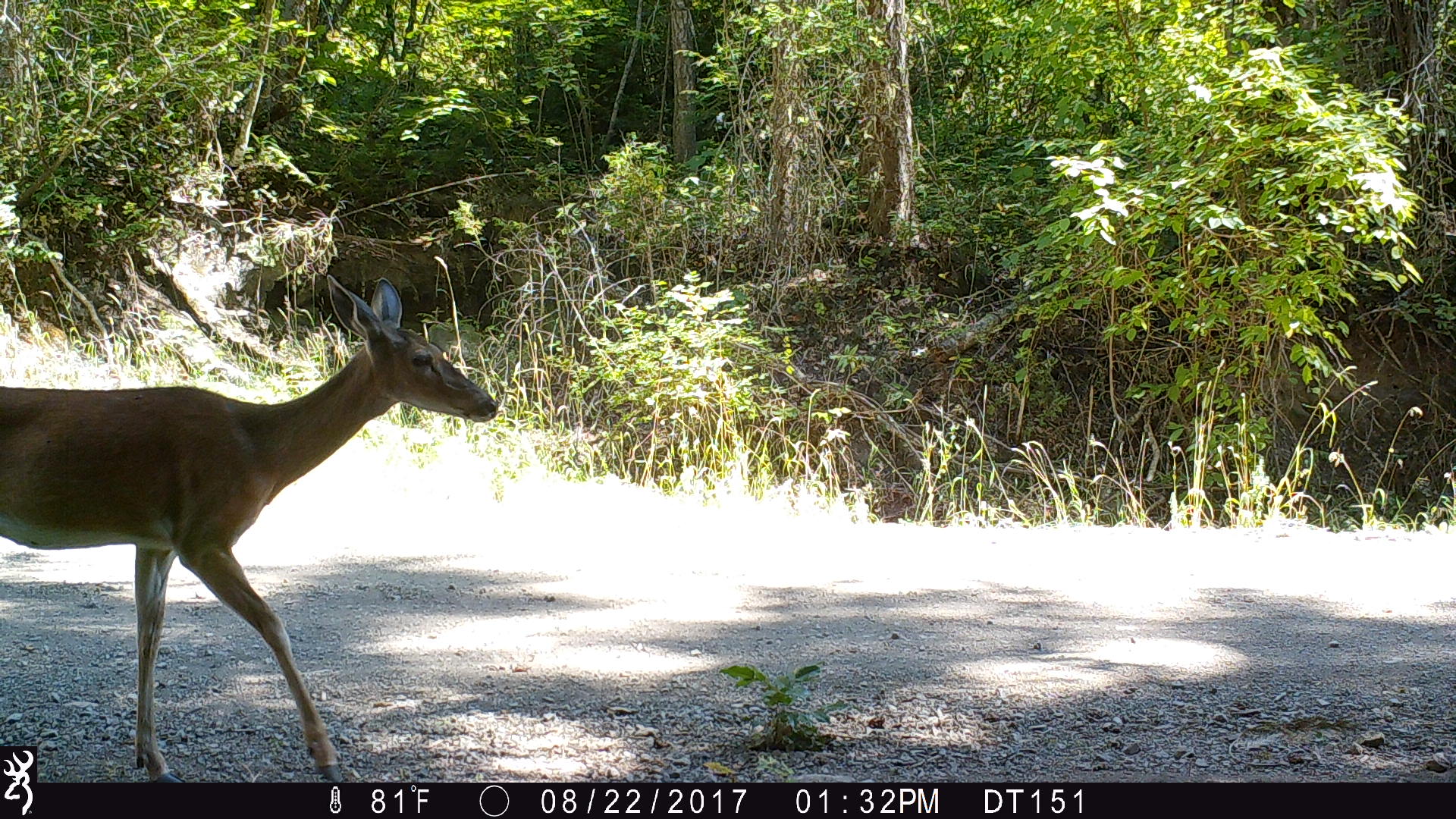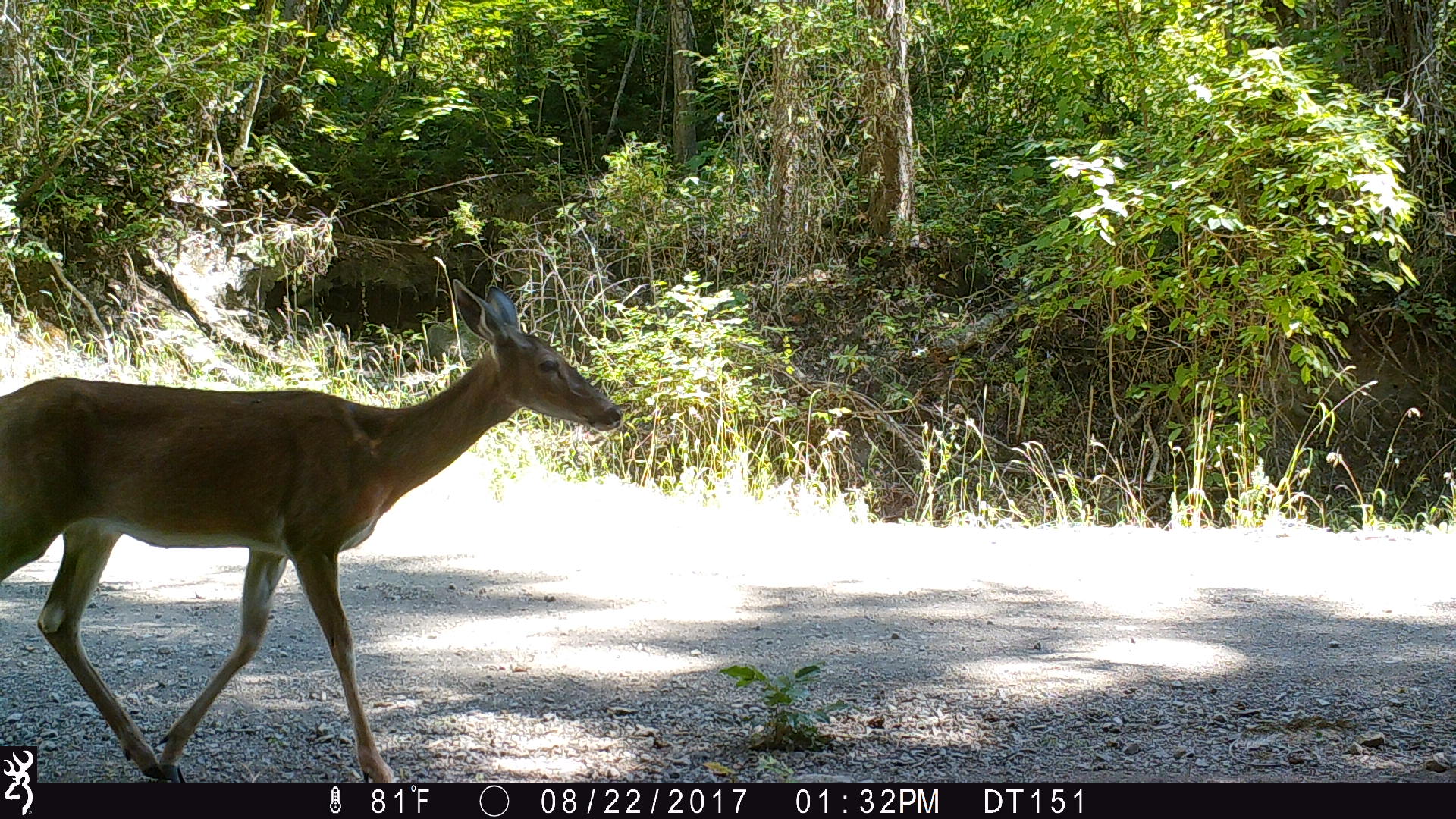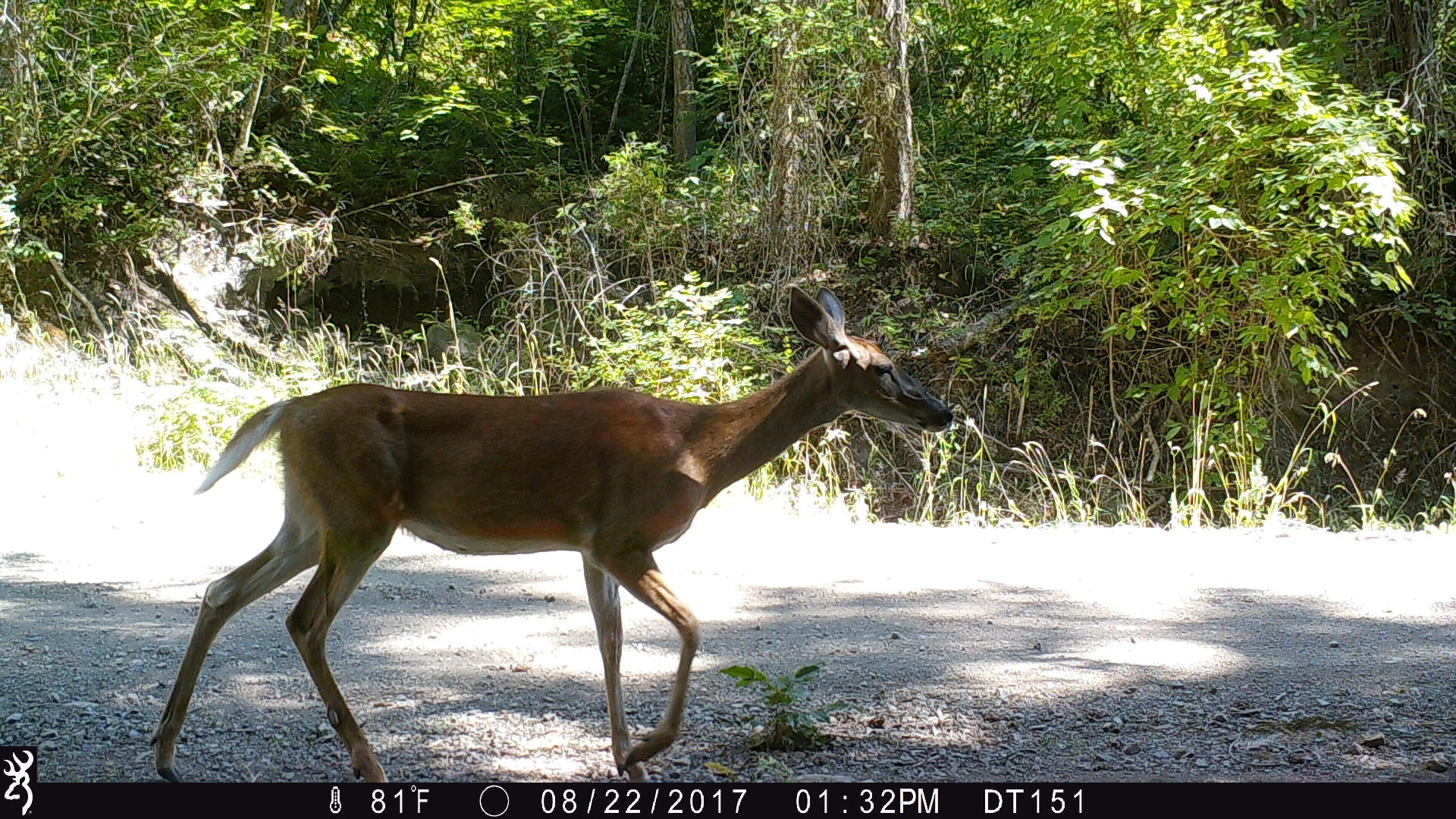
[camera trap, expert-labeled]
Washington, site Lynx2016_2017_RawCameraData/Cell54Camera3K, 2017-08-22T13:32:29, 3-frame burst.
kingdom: Animalia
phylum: Chordata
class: Mammalia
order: Artiodactyla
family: Cervidae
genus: Odocoileus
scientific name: Odocoileus virginianus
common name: white-tailed deer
Odocoileus virginianus (white-tailed deer). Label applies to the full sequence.